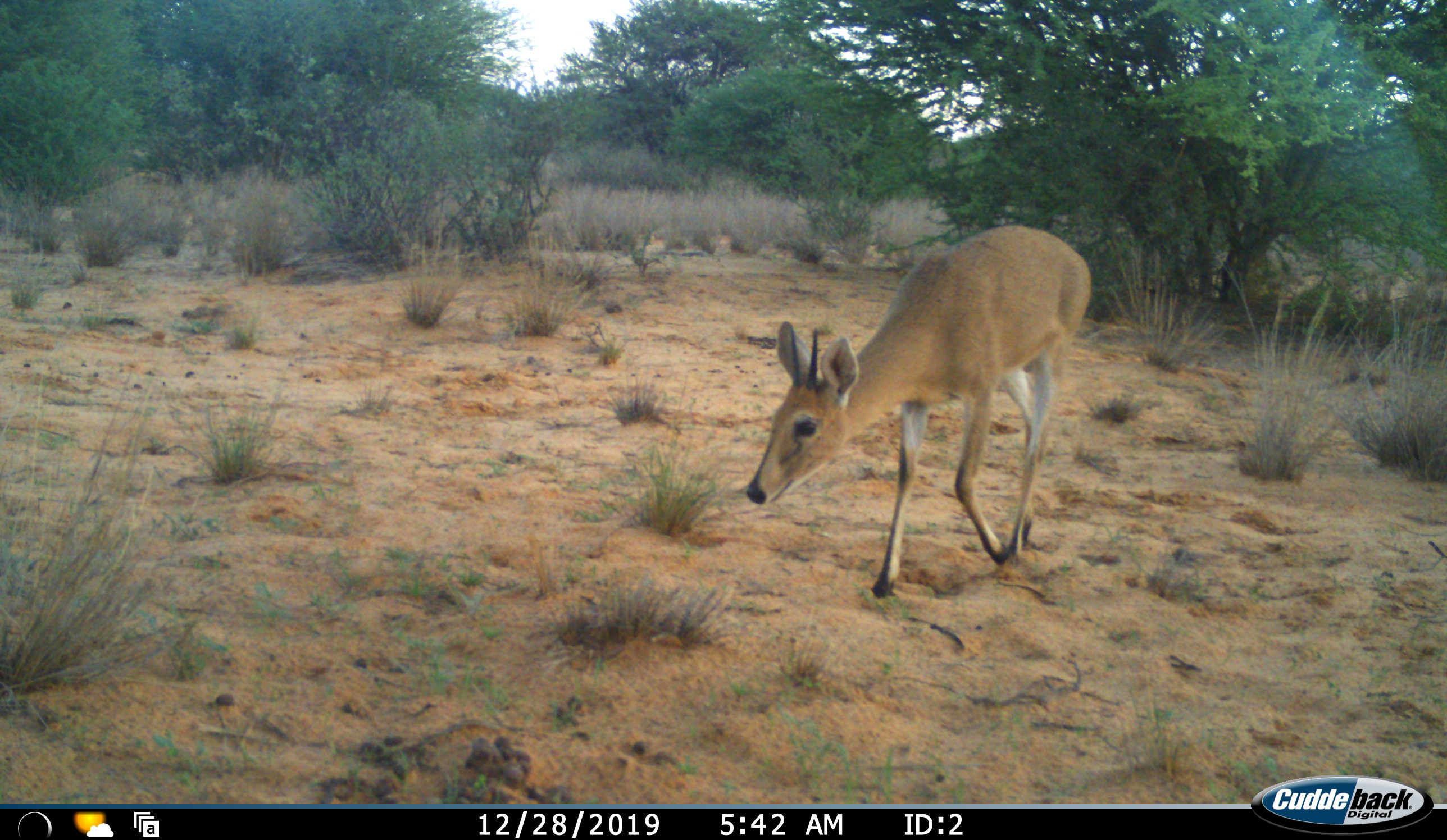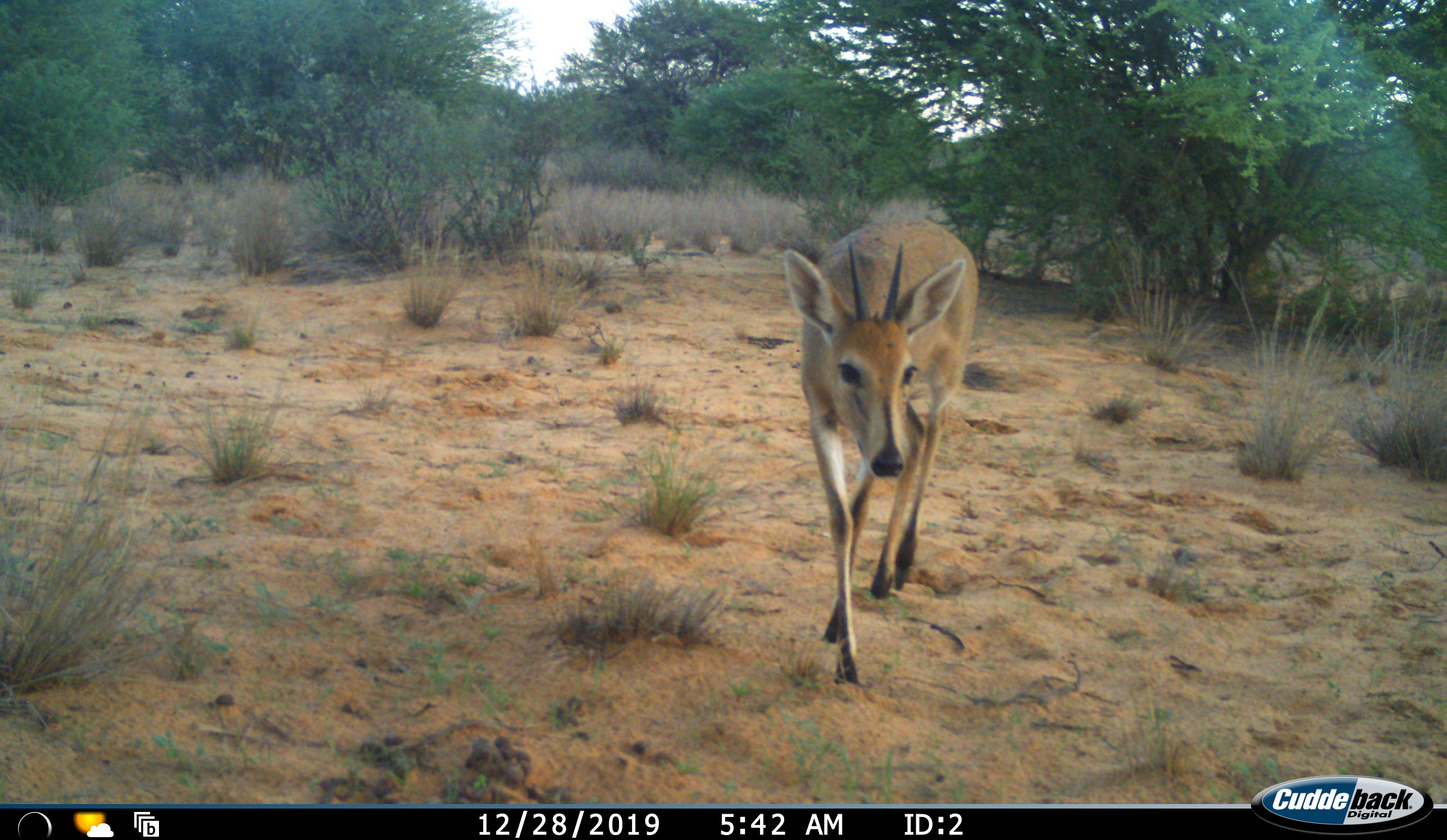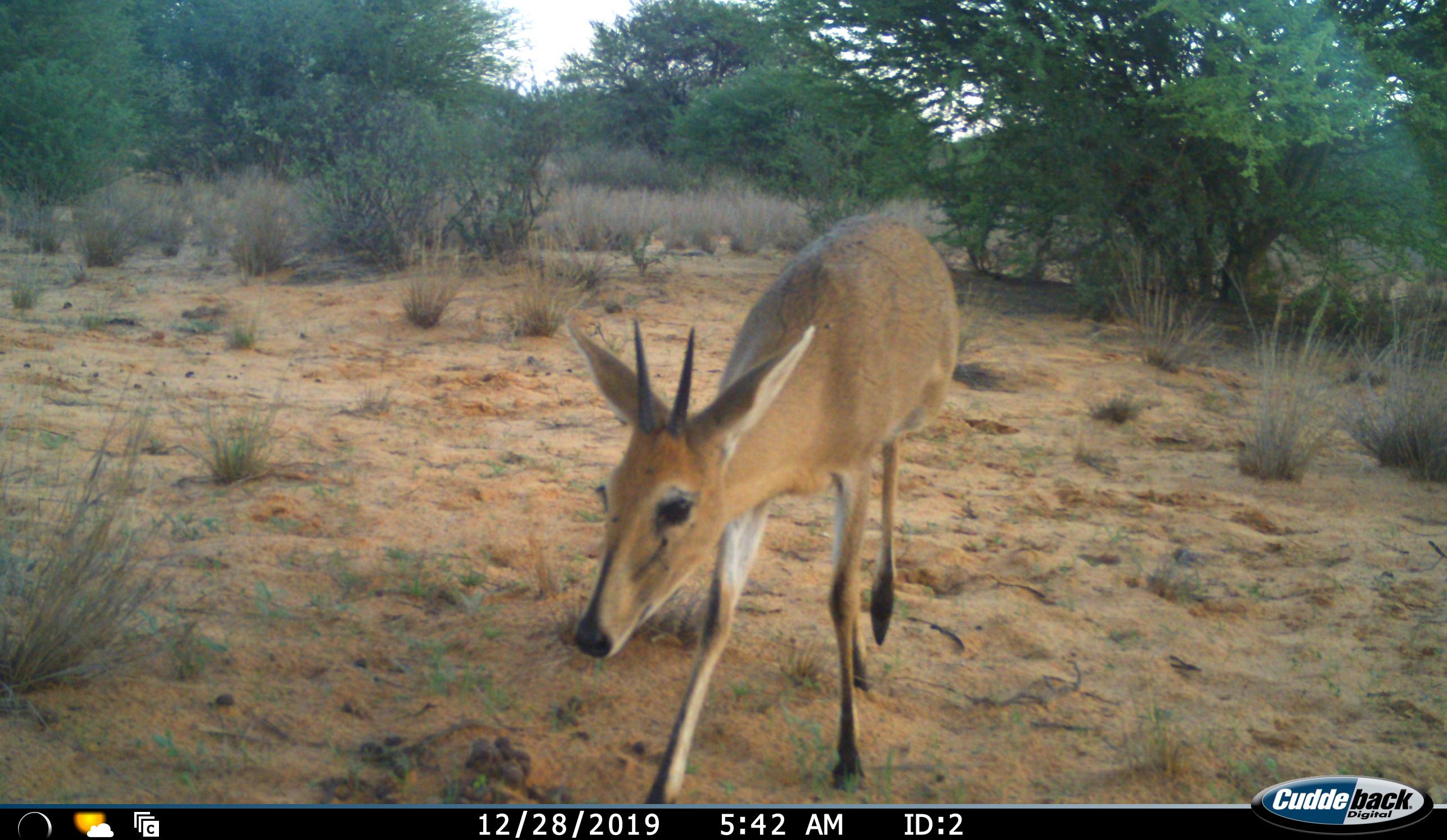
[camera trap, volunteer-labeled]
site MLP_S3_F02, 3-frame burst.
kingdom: Animalia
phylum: Chordata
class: Mammalia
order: Artiodactyla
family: Bovidae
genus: Sylvicapra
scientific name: Sylvicapra grimmia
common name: common duiker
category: duikercommongrey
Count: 1.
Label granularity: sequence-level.